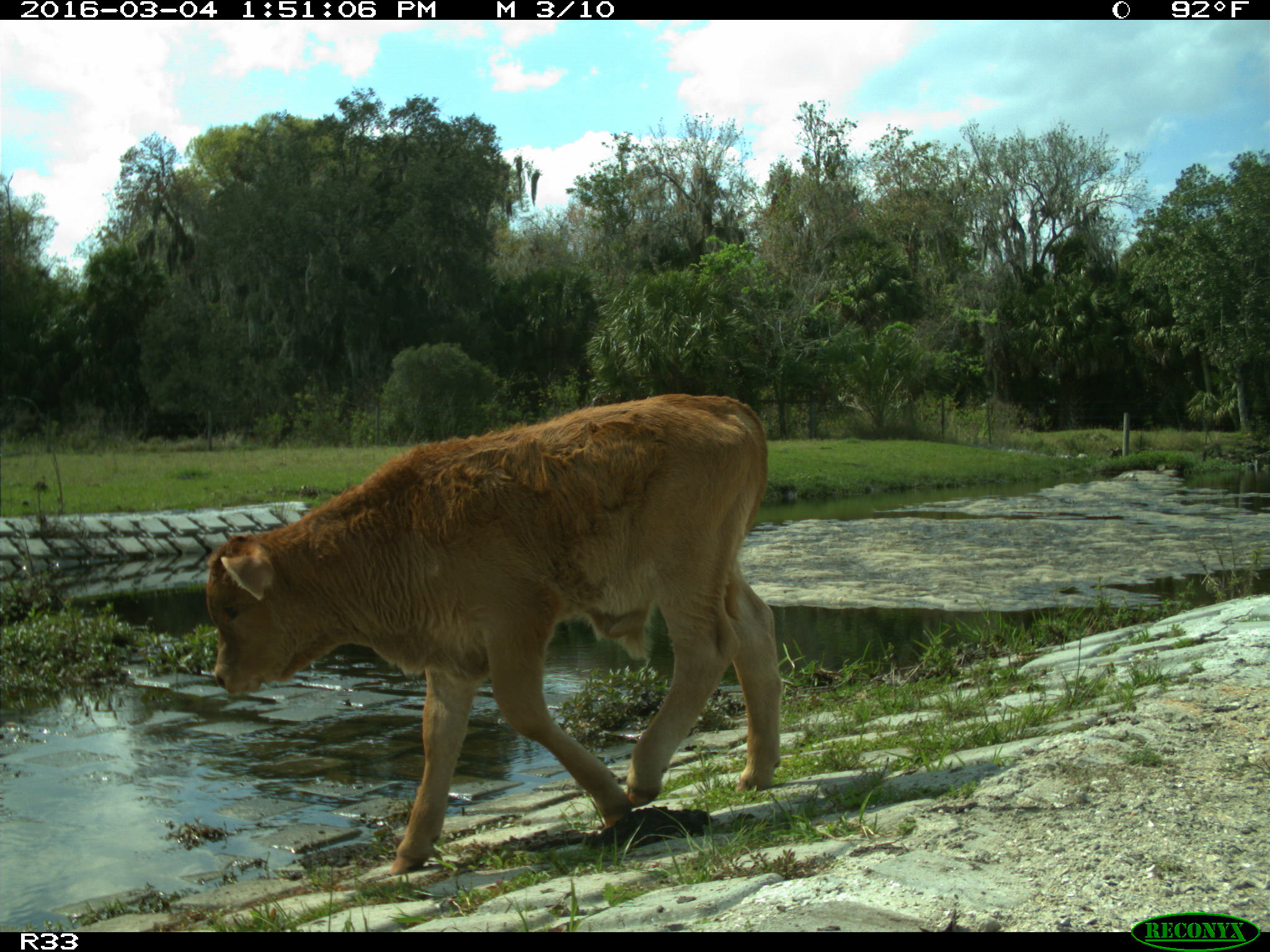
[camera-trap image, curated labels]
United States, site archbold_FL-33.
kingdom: Animalia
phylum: Chordata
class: Mammalia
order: Artiodactyla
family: Bovidae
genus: Bos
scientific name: Bos taurus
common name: domestic cow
Bos taurus (domestic cow).